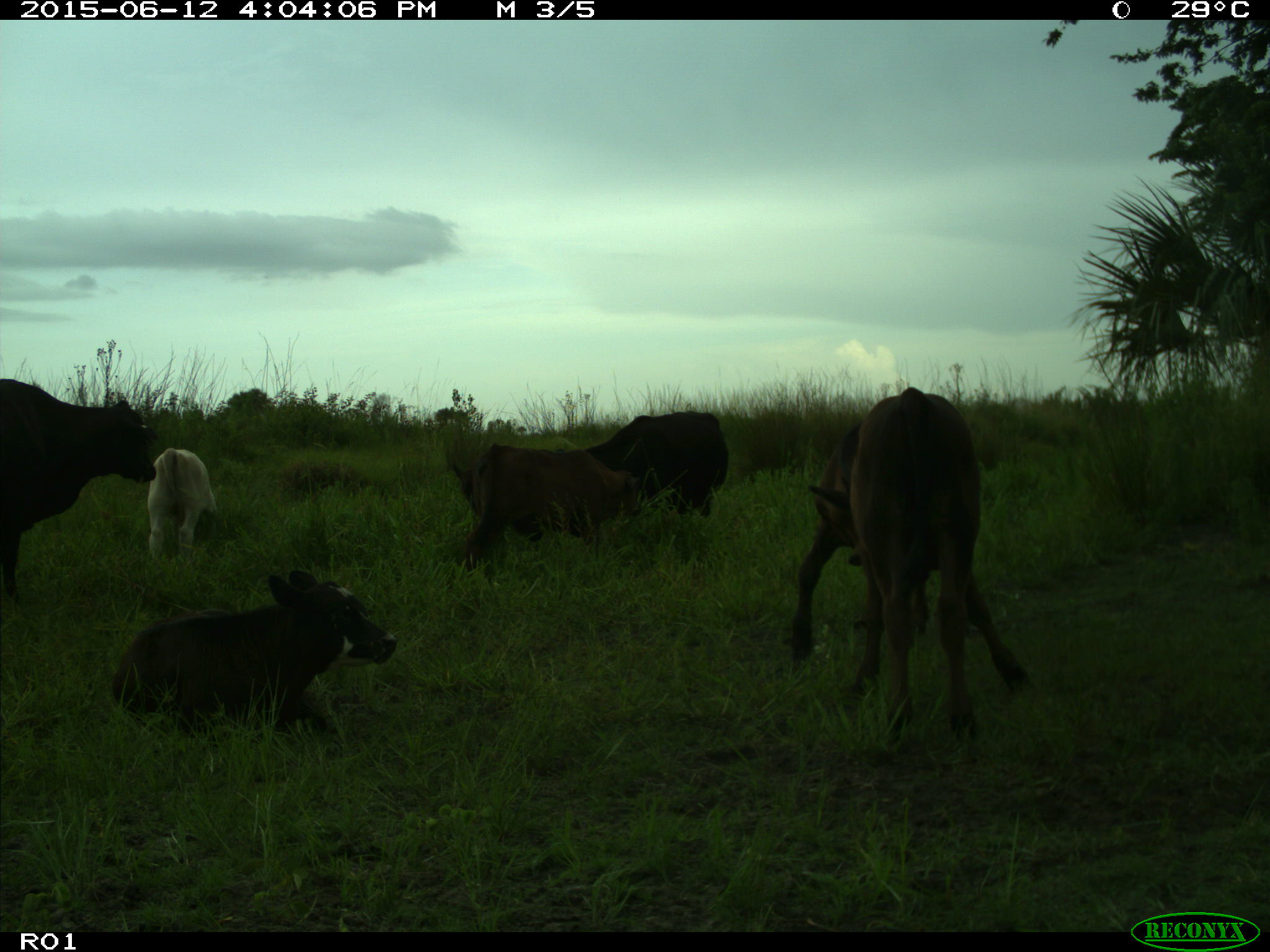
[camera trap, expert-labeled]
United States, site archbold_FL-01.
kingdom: Animalia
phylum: Chordata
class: Mammalia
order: Artiodactyla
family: Bovidae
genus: Bos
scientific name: Bos taurus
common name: domestic cow